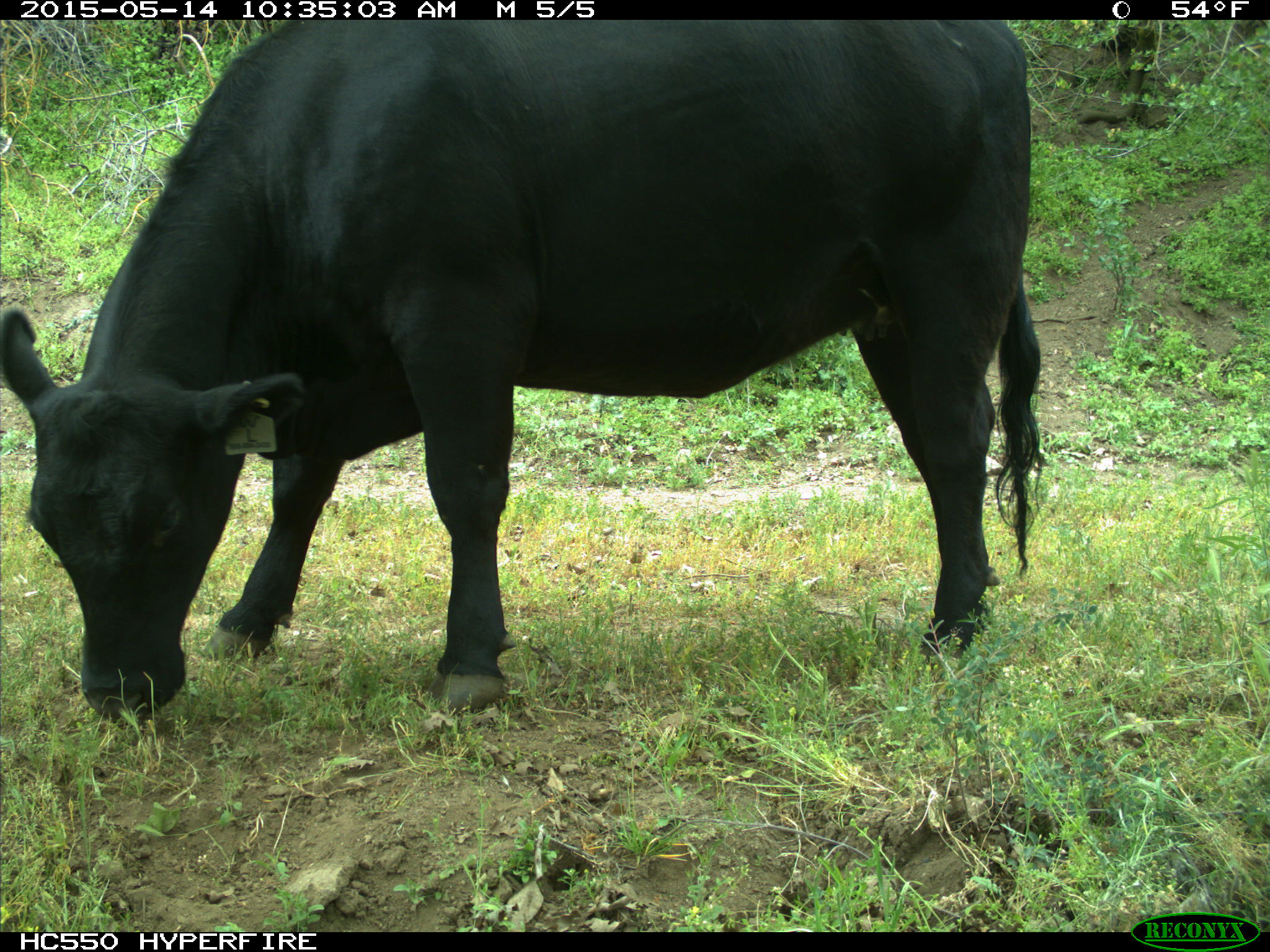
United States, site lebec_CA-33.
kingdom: Animalia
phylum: Chordata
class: Mammalia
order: Artiodactyla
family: Bovidae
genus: Bos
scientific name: Bos taurus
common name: domestic cow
Bos taurus (domestic cow).